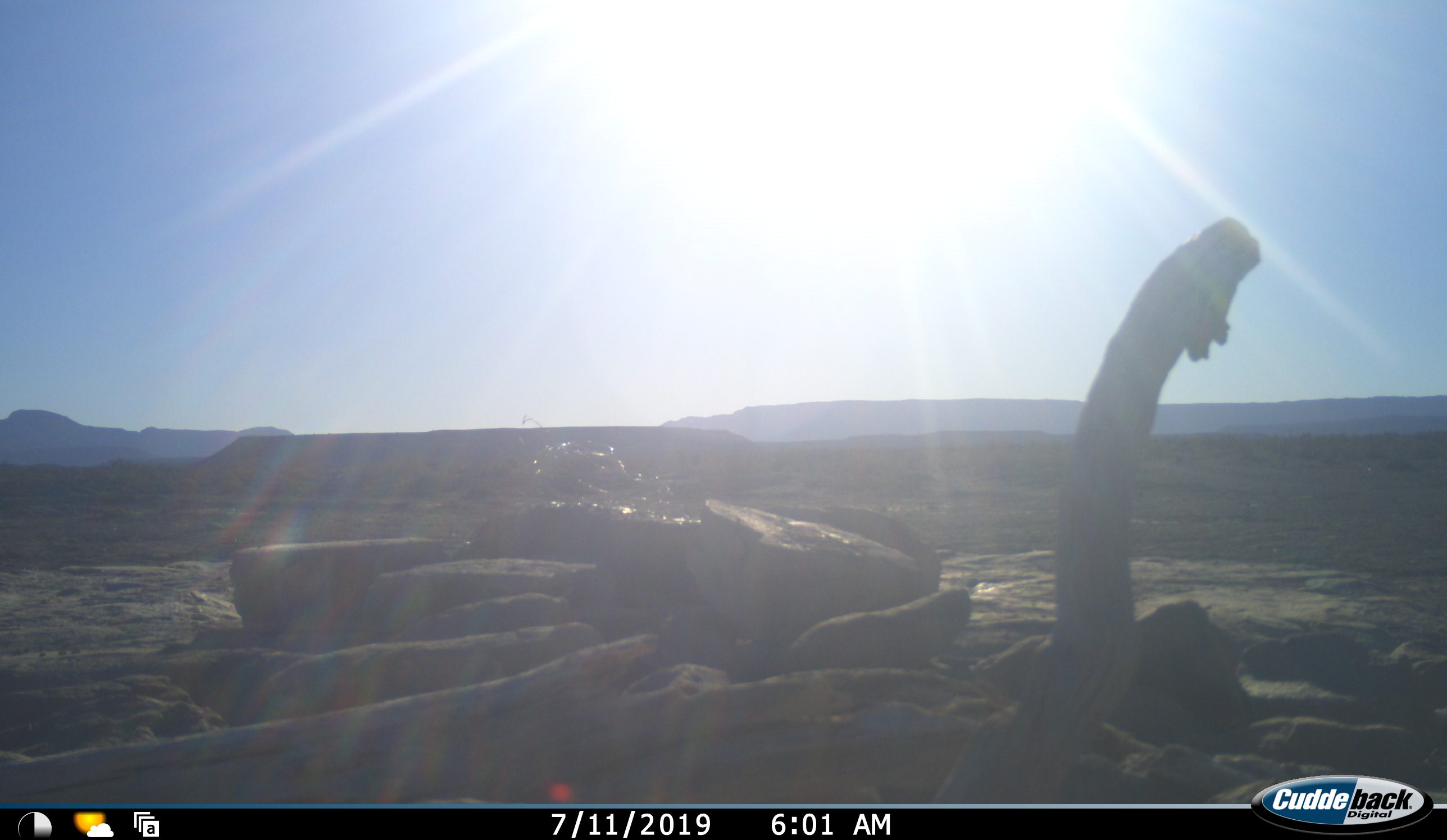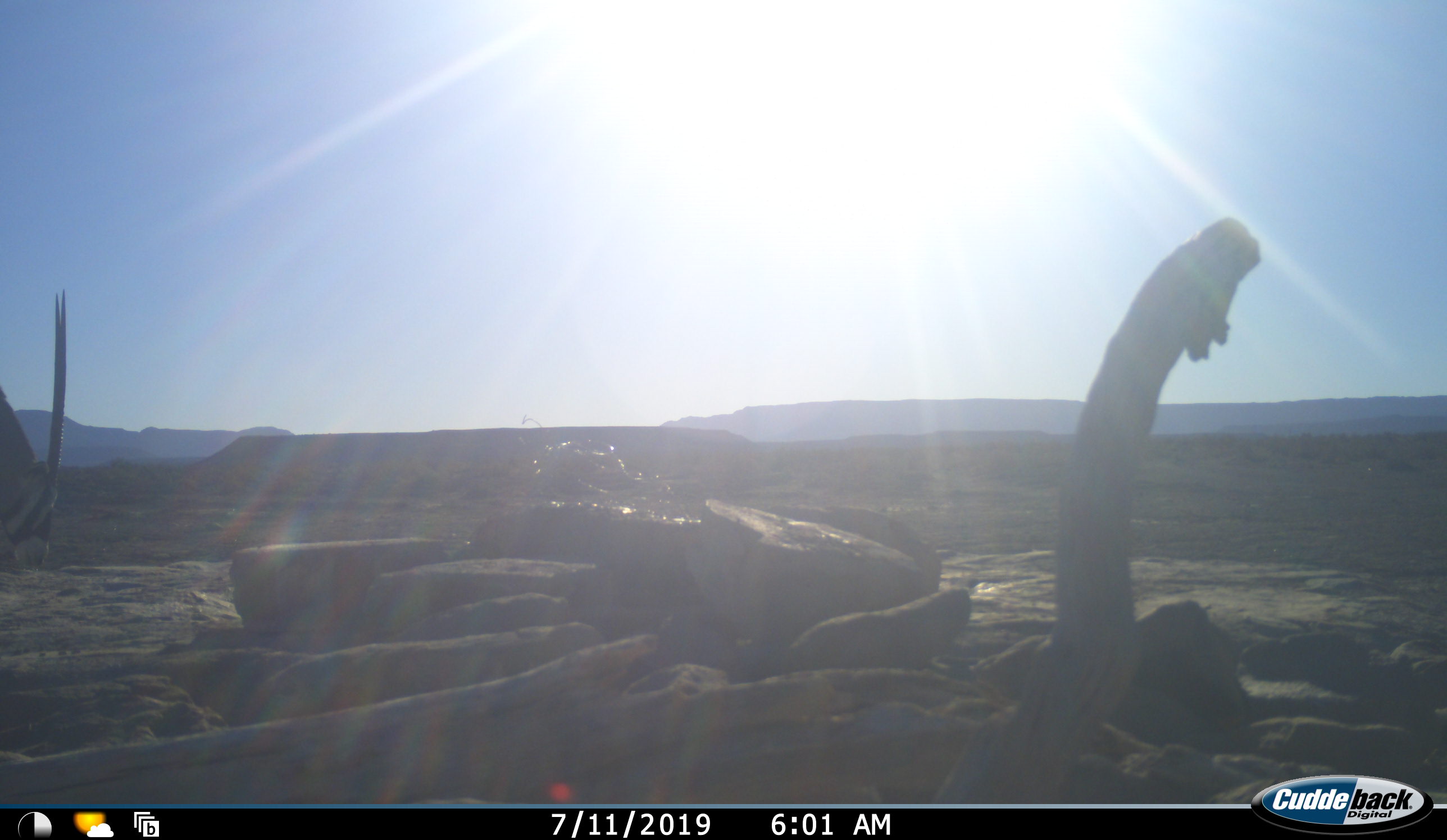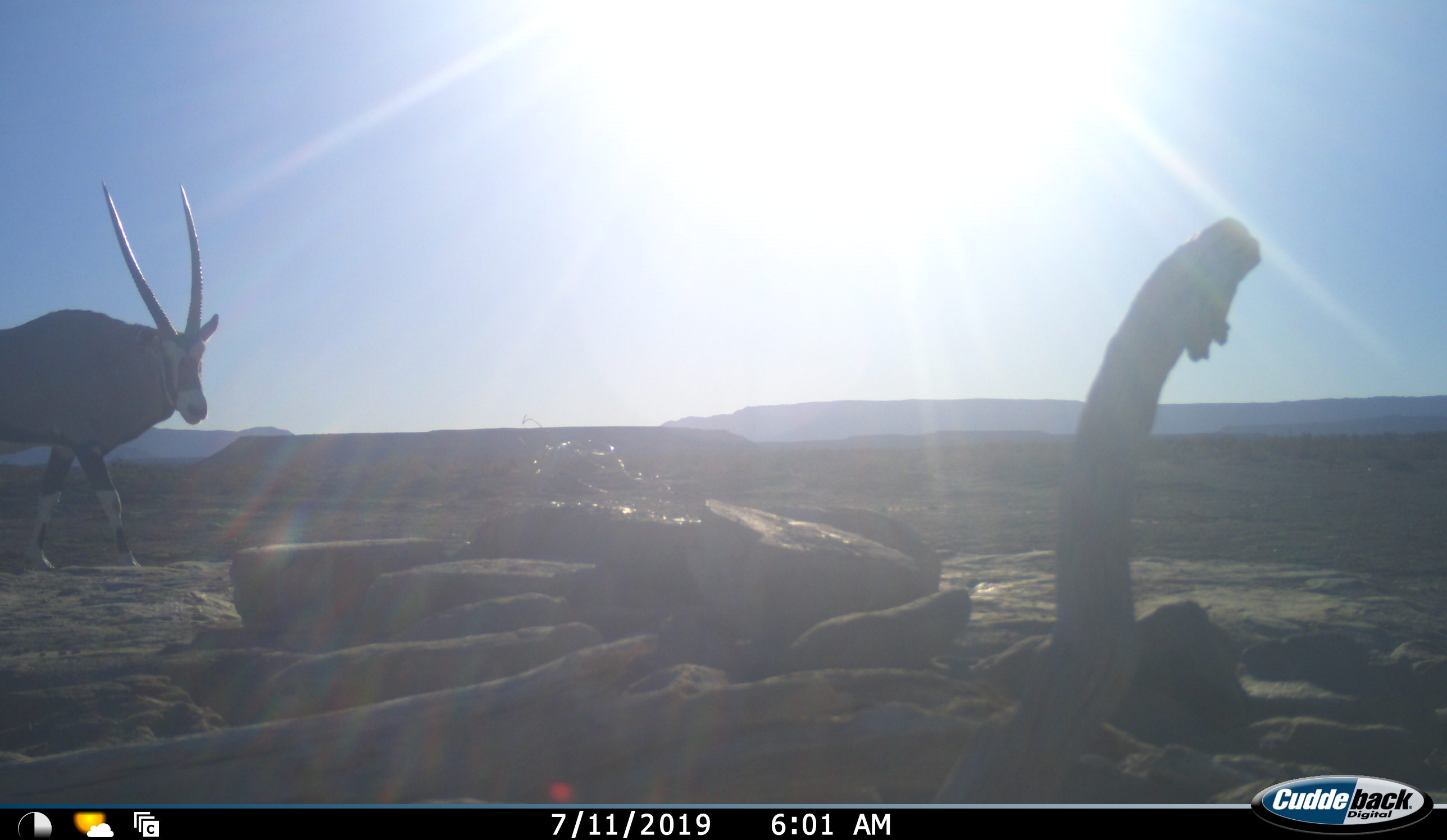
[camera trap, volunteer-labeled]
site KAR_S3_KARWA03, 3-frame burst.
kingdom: Animalia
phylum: Chordata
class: Mammalia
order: Artiodactyla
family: Bovidae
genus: Oryx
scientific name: Oryx gazella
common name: gemsbok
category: oryx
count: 1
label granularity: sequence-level